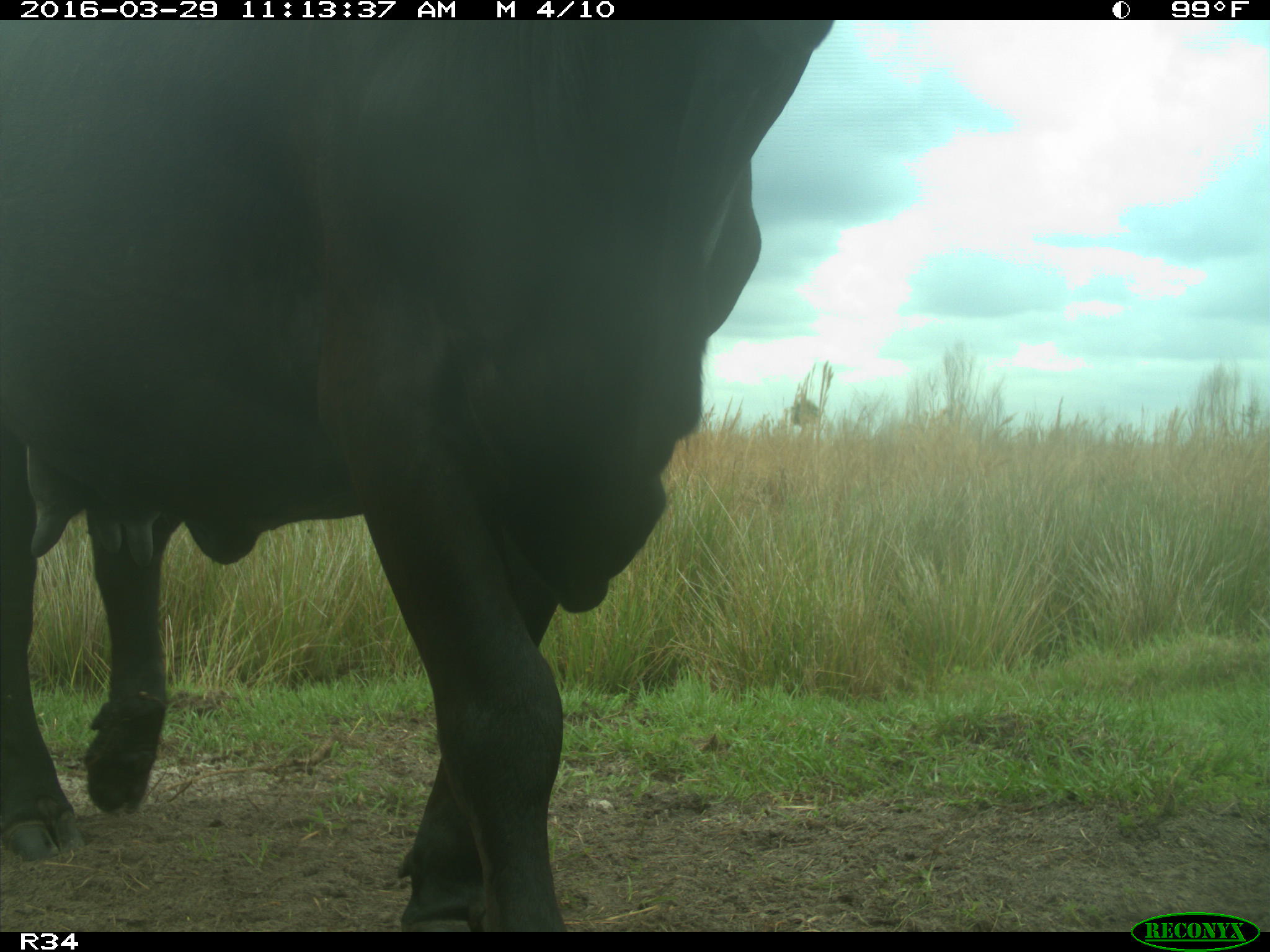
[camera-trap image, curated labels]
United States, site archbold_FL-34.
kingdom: Animalia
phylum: Chordata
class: Mammalia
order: Artiodactyla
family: Bovidae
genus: Bos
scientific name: Bos taurus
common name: domestic cow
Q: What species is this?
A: Bos taurus (domestic cow).